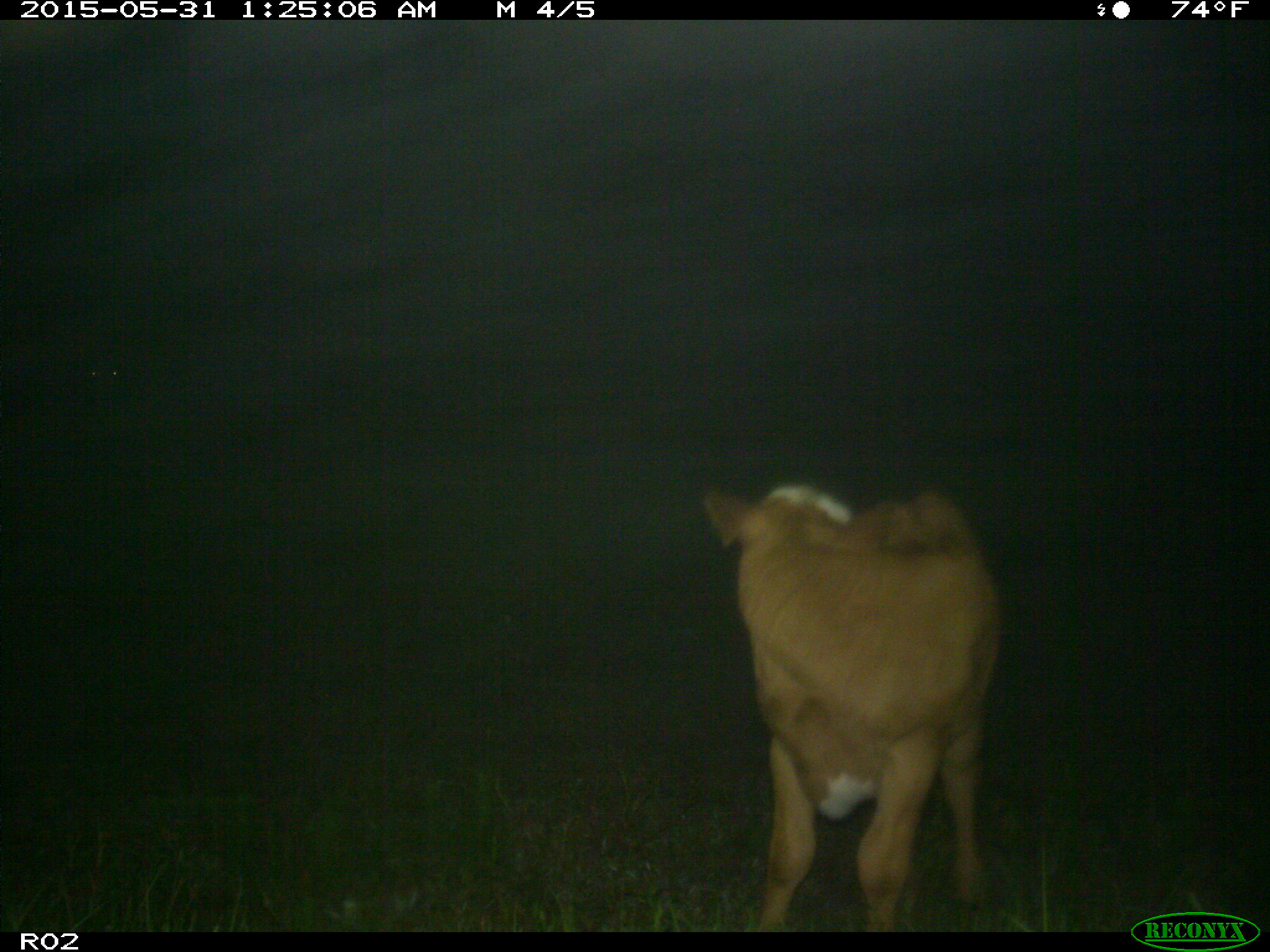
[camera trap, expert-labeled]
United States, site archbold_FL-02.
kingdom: Animalia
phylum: Chordata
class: Mammalia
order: Artiodactyla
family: Bovidae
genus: Bos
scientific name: Bos taurus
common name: domestic cow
Bos taurus (domestic cow).